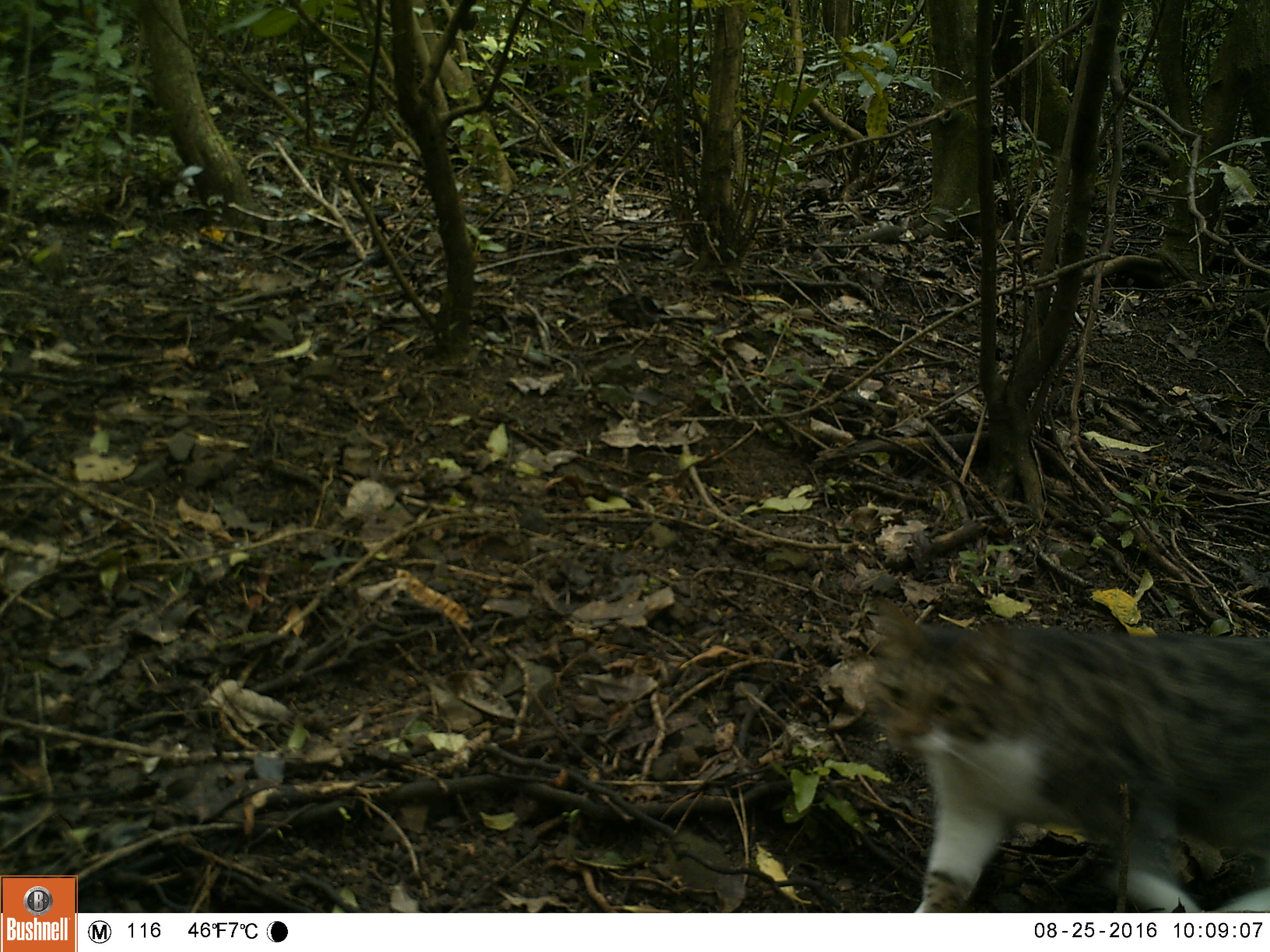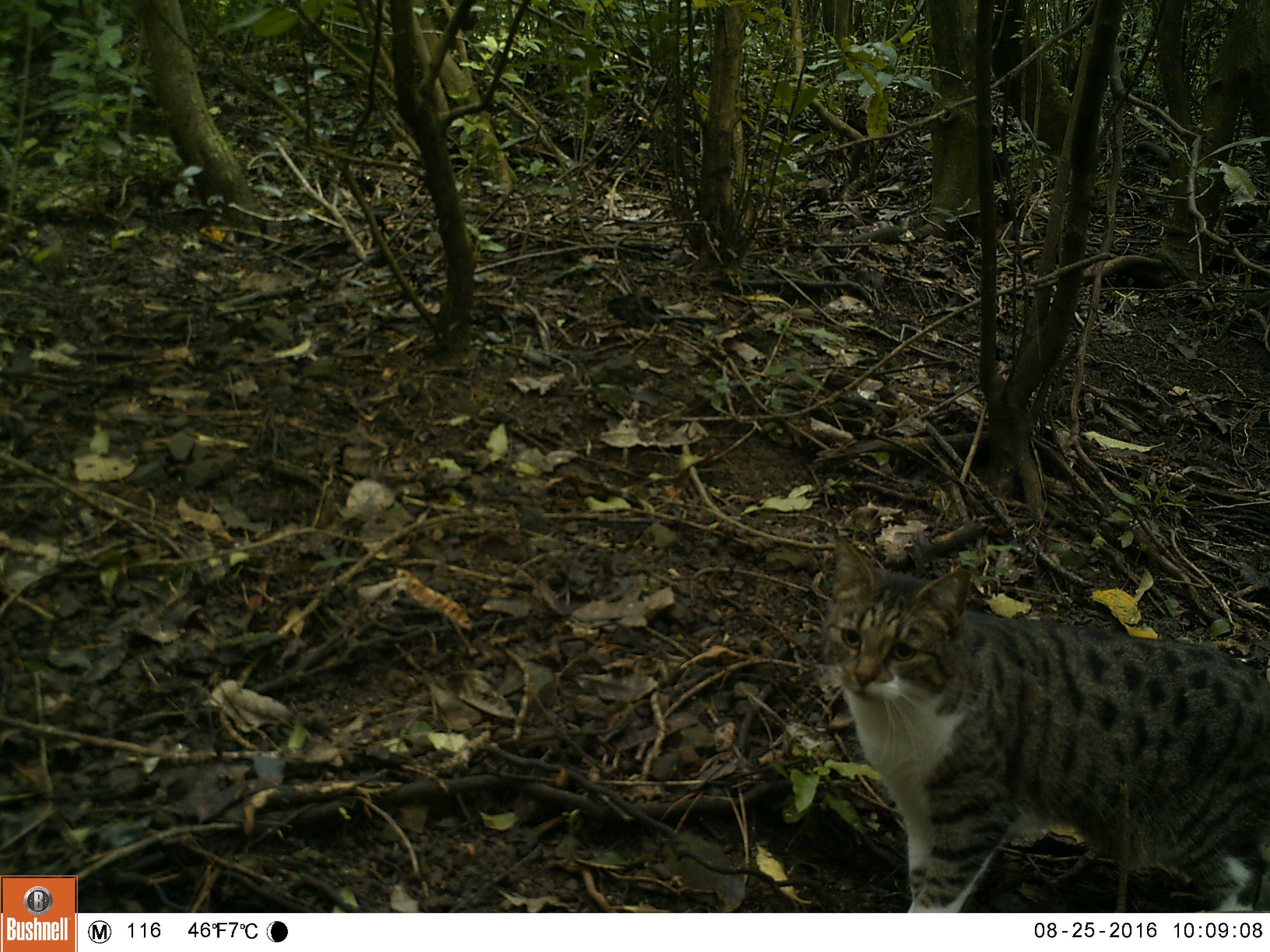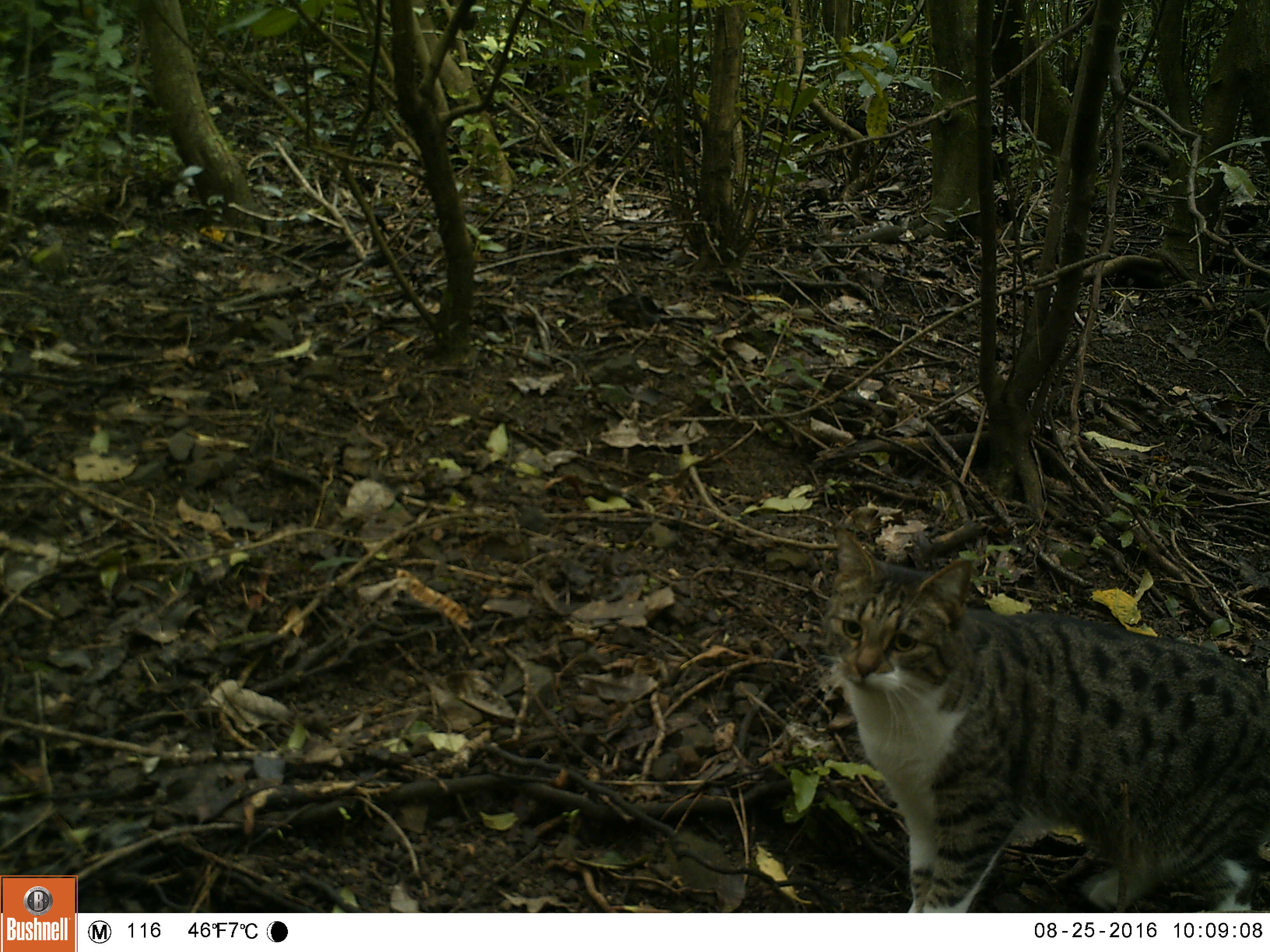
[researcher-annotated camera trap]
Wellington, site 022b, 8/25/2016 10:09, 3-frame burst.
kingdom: Animalia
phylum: Chordata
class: Mammalia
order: Carnivora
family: Felidae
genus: Felis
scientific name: Felis catus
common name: cat